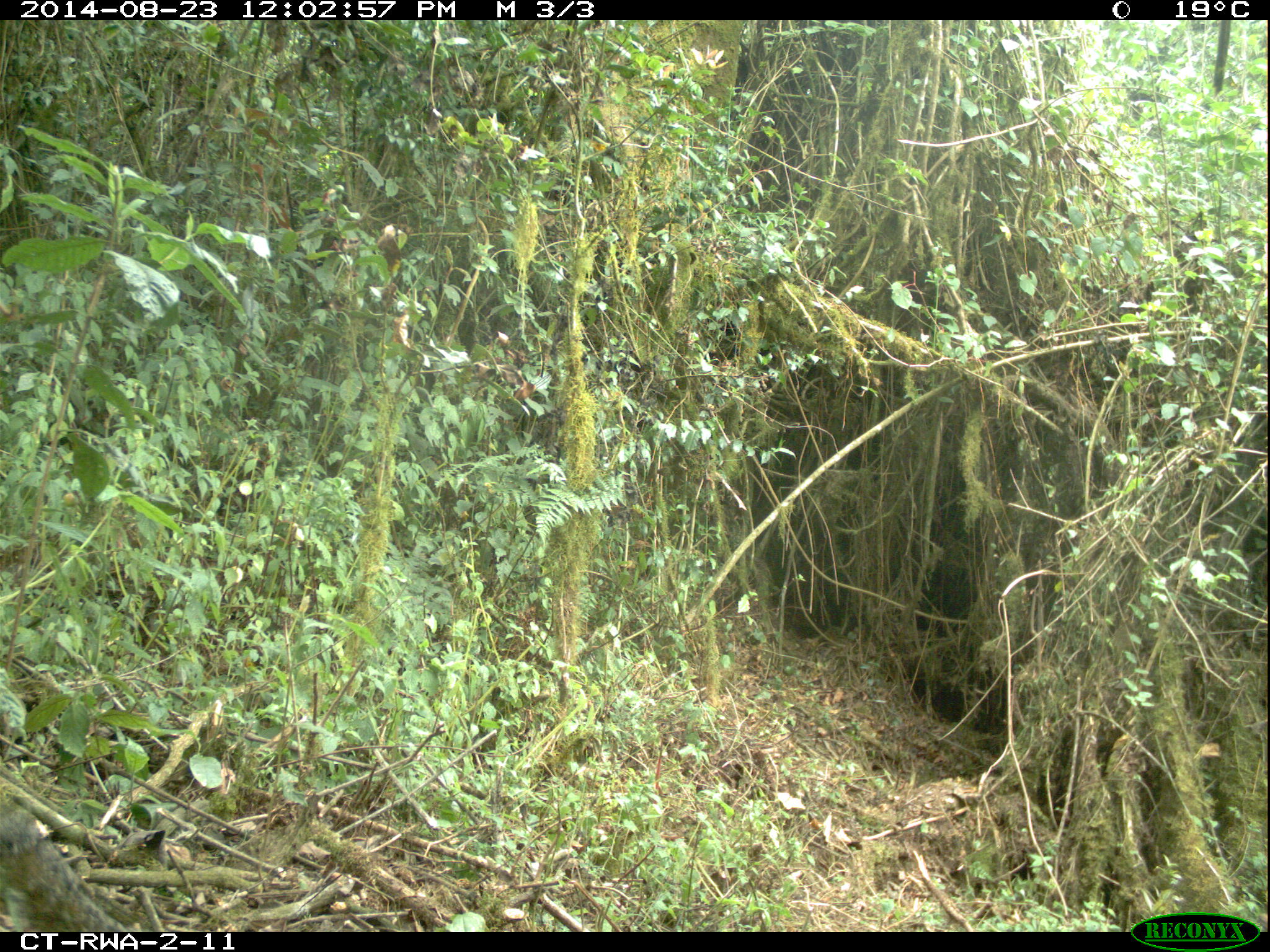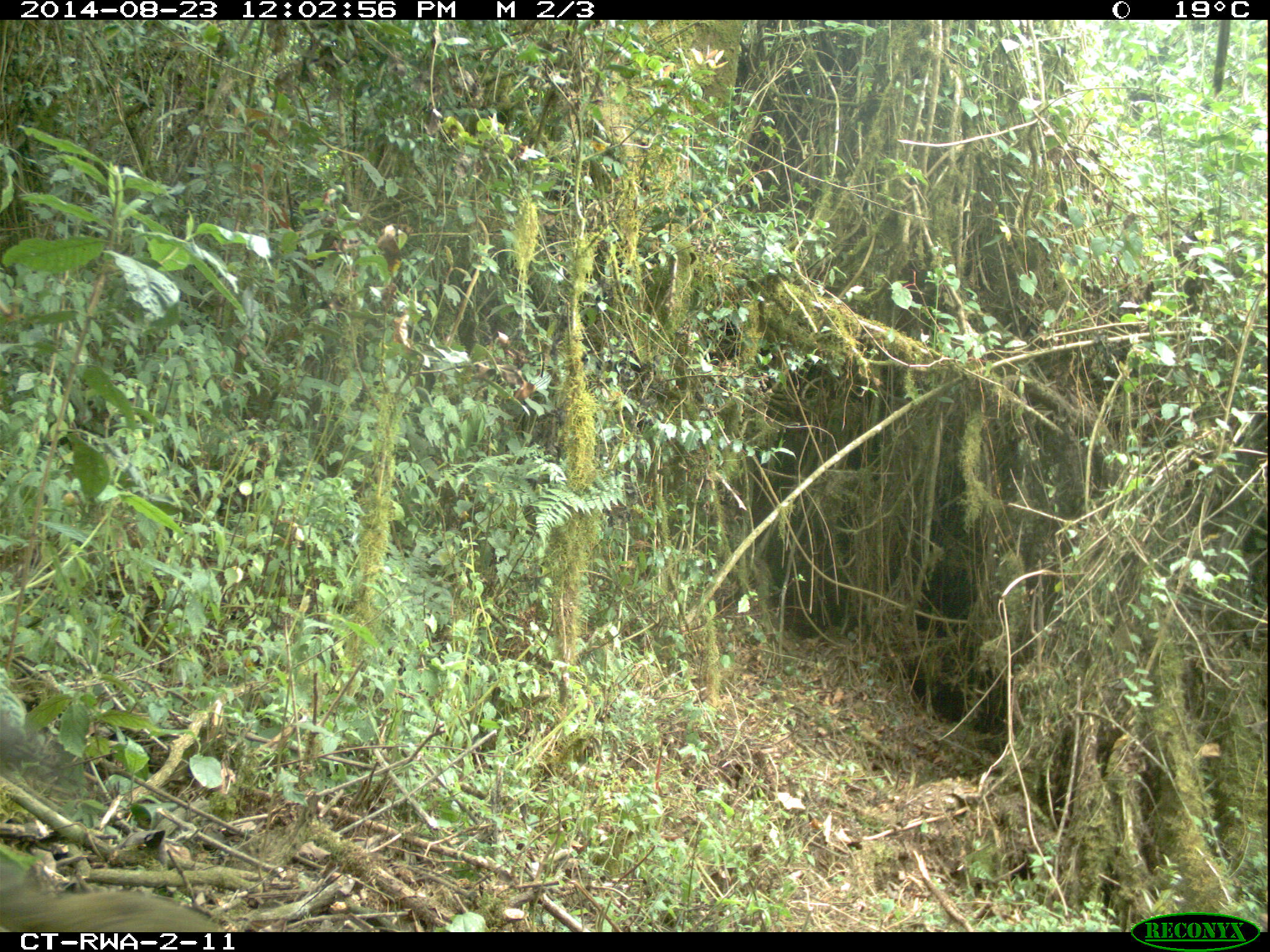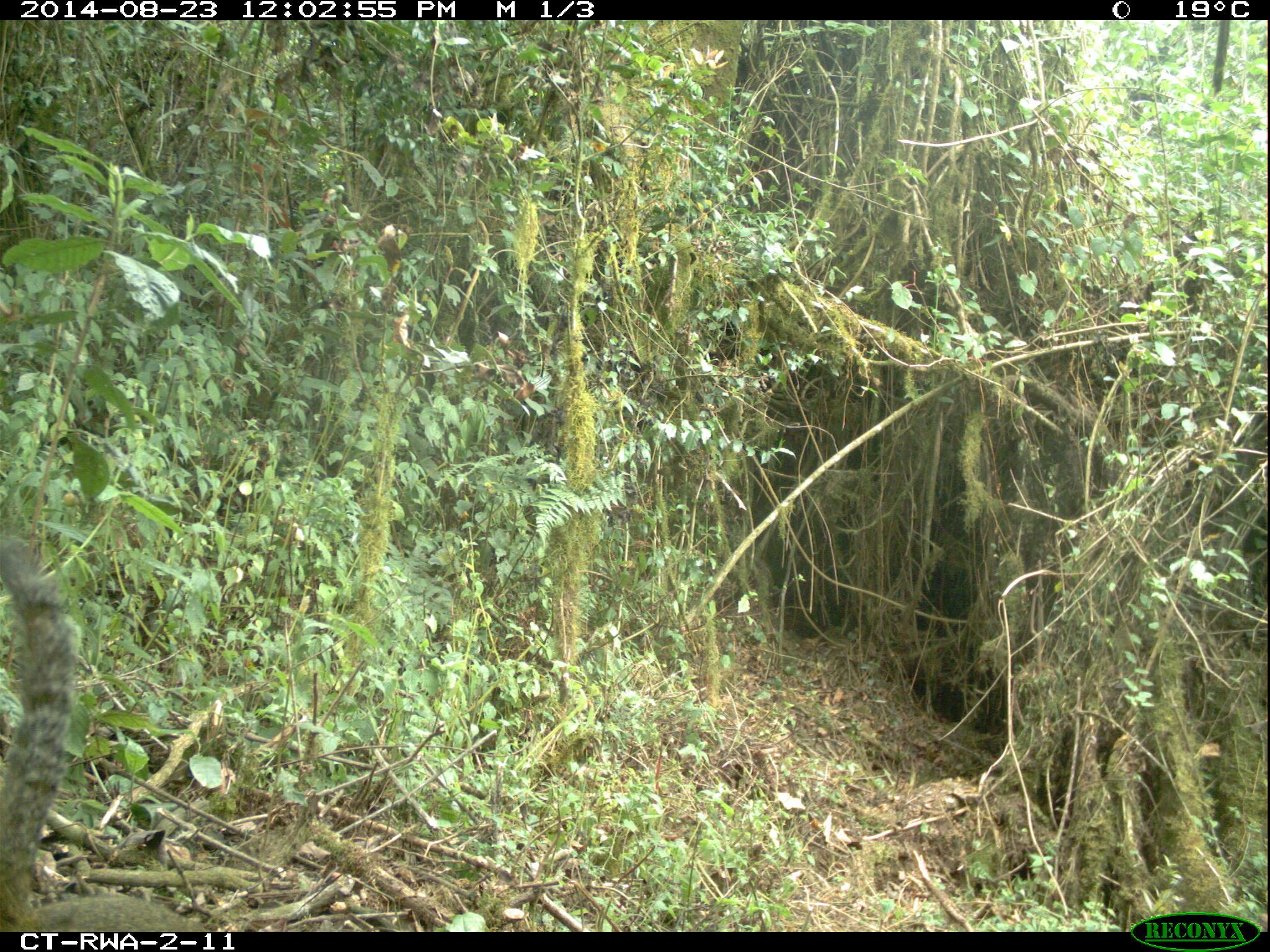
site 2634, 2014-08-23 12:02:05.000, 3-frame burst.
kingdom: Animalia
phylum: Chordata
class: Mammalia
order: Rodentia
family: Sciuridae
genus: Funisciurus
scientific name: Funisciurus carruthersi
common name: carruther's mountain squirrel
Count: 1.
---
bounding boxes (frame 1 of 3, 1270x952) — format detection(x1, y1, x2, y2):
funisciurus carruthersi: detection(0, 787, 152, 931)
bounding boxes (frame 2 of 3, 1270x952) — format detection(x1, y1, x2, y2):
funisciurus carruthersi: detection(1, 680, 233, 931)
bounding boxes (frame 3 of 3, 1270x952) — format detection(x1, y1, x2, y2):
funisciurus carruthersi: detection(0, 508, 217, 933)